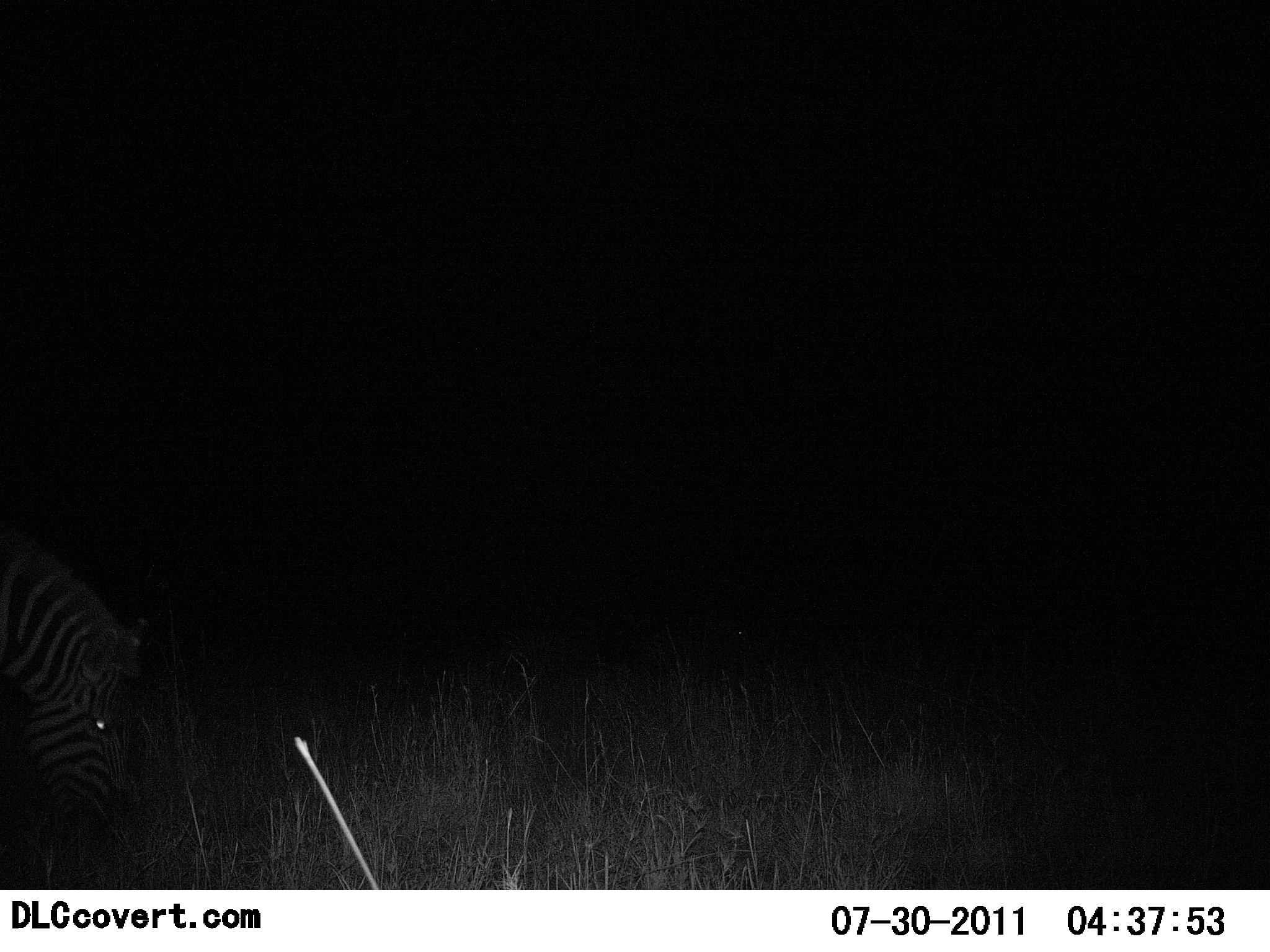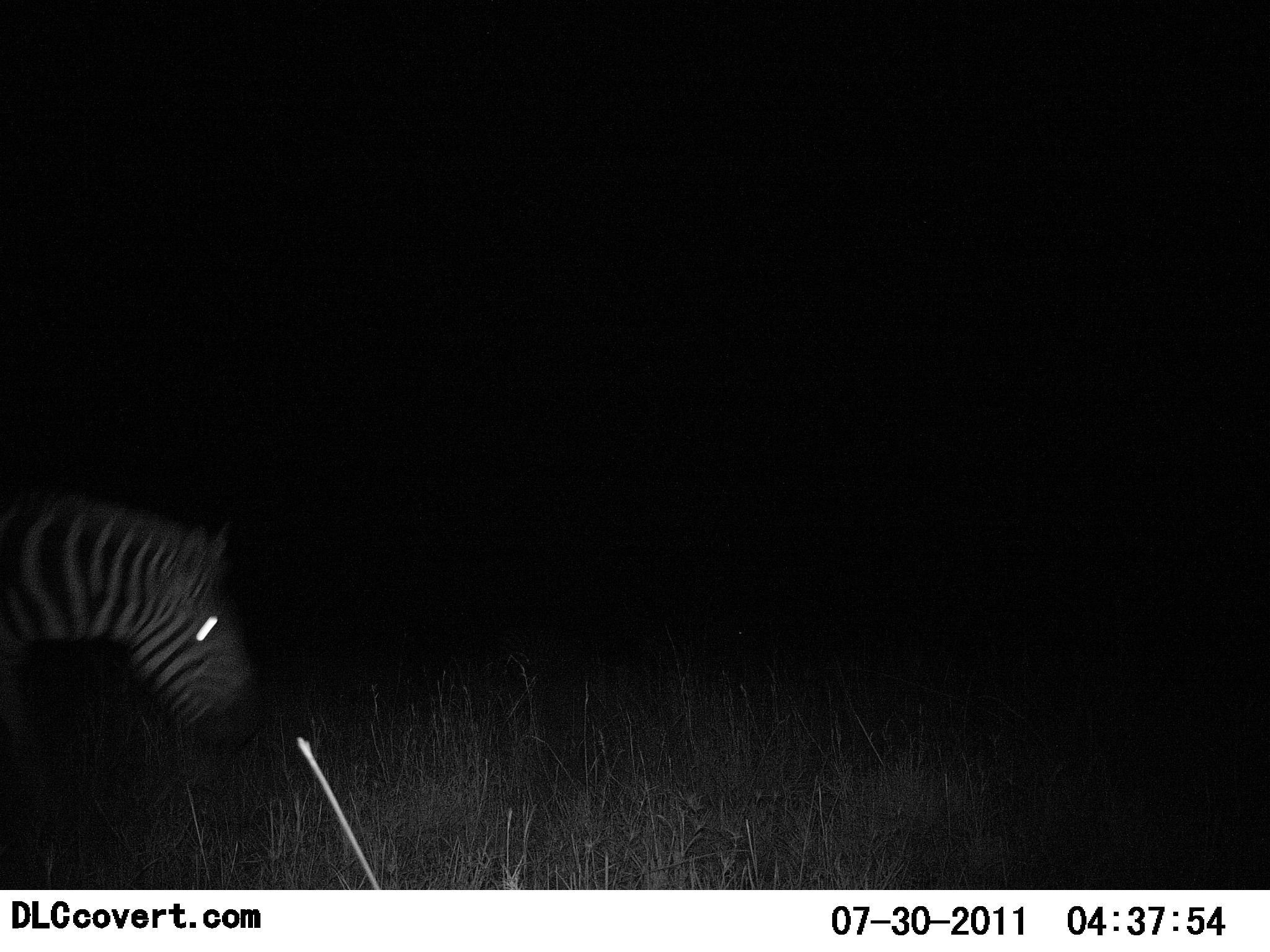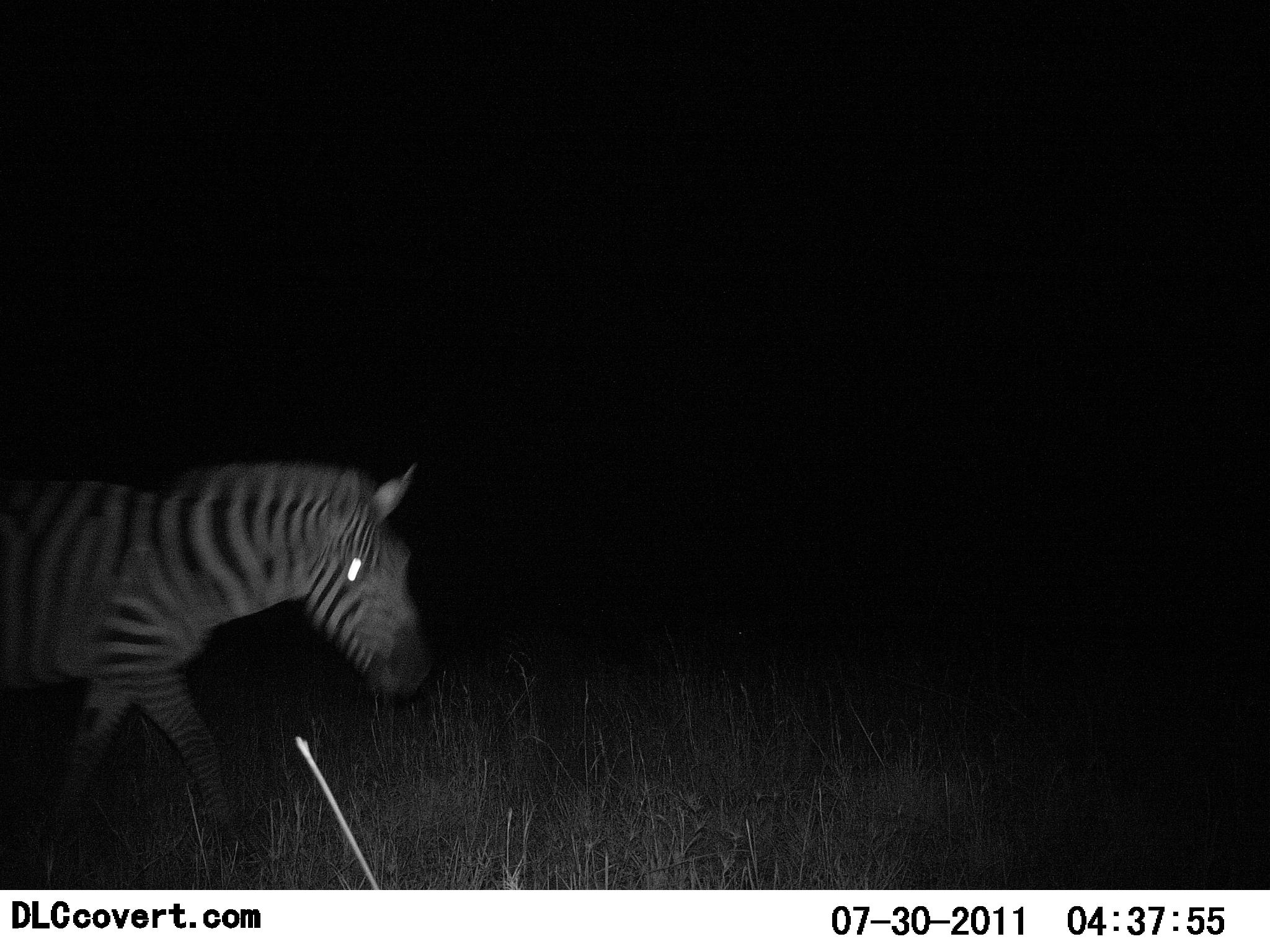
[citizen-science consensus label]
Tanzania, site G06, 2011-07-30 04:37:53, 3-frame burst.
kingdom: Animalia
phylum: Chordata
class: Mammalia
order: Perissodactyla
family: Equidae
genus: Equus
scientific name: Equus quagga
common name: plains zebra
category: zebra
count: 1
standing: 9%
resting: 0%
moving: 64%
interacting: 0%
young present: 0%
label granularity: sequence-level